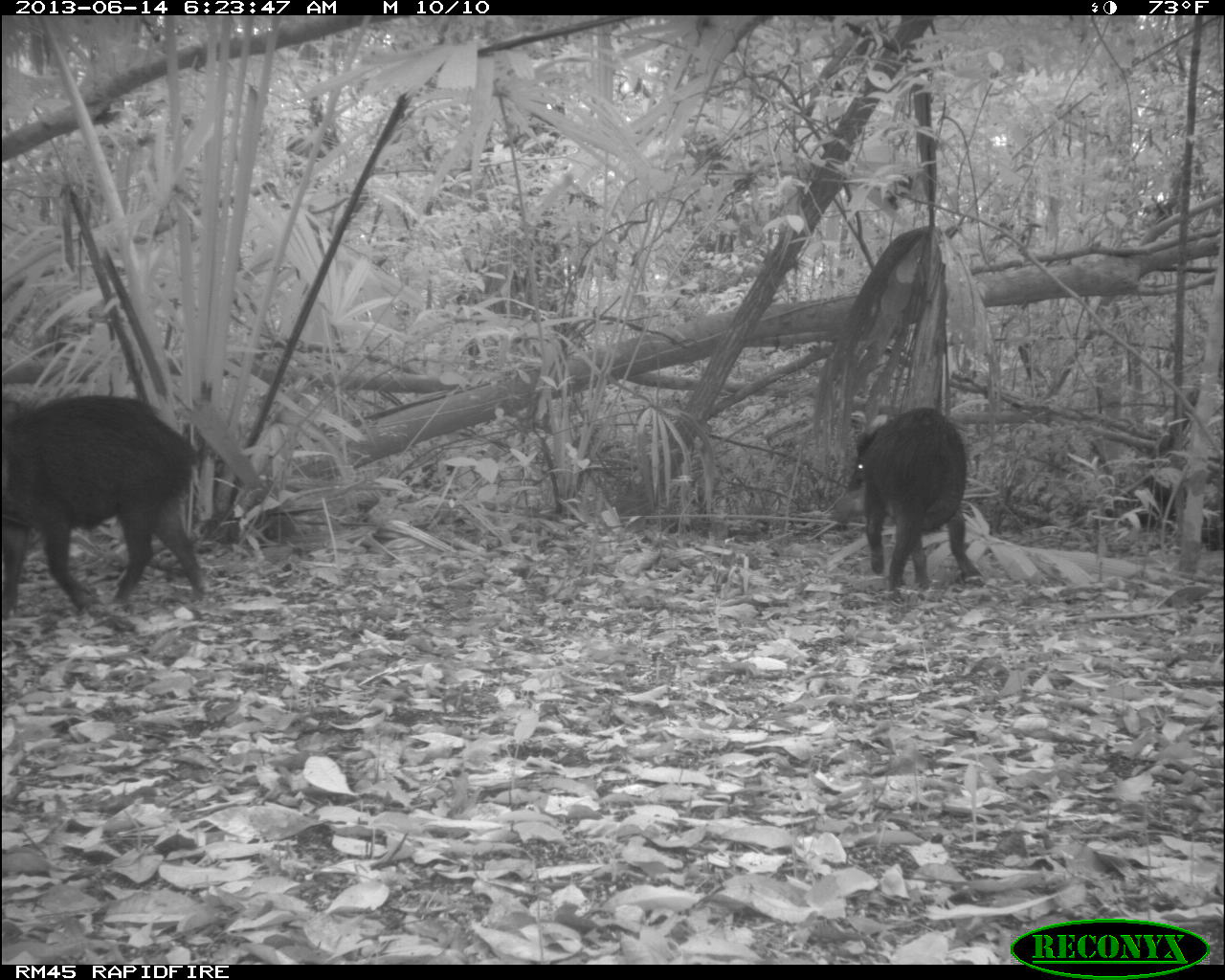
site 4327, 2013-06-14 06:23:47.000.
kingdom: Animalia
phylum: Chordata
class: Mammalia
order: Artiodactyla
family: Tayassuidae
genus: Tayassu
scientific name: Tayassu pecari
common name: white-lipped peccary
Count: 12.